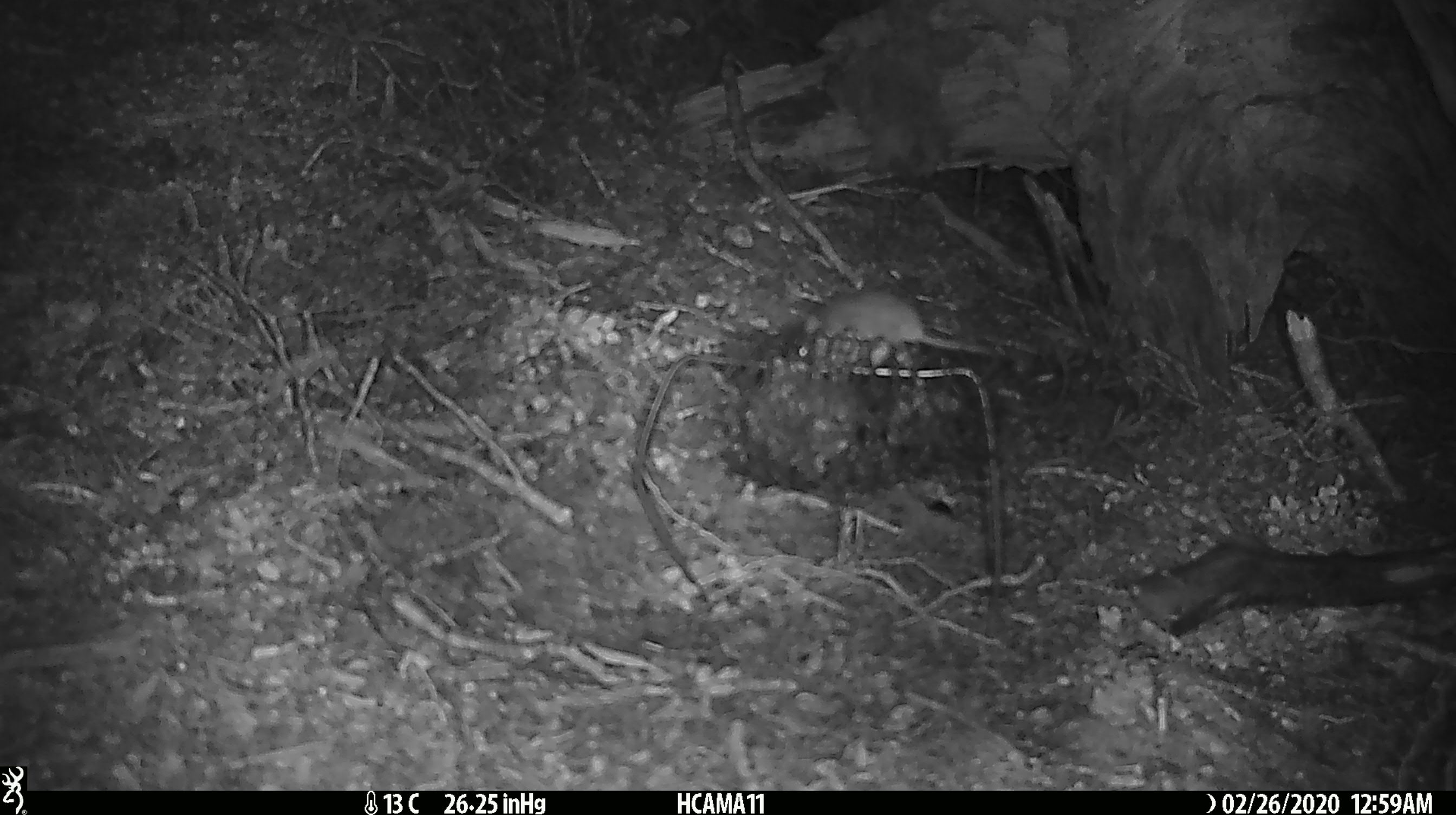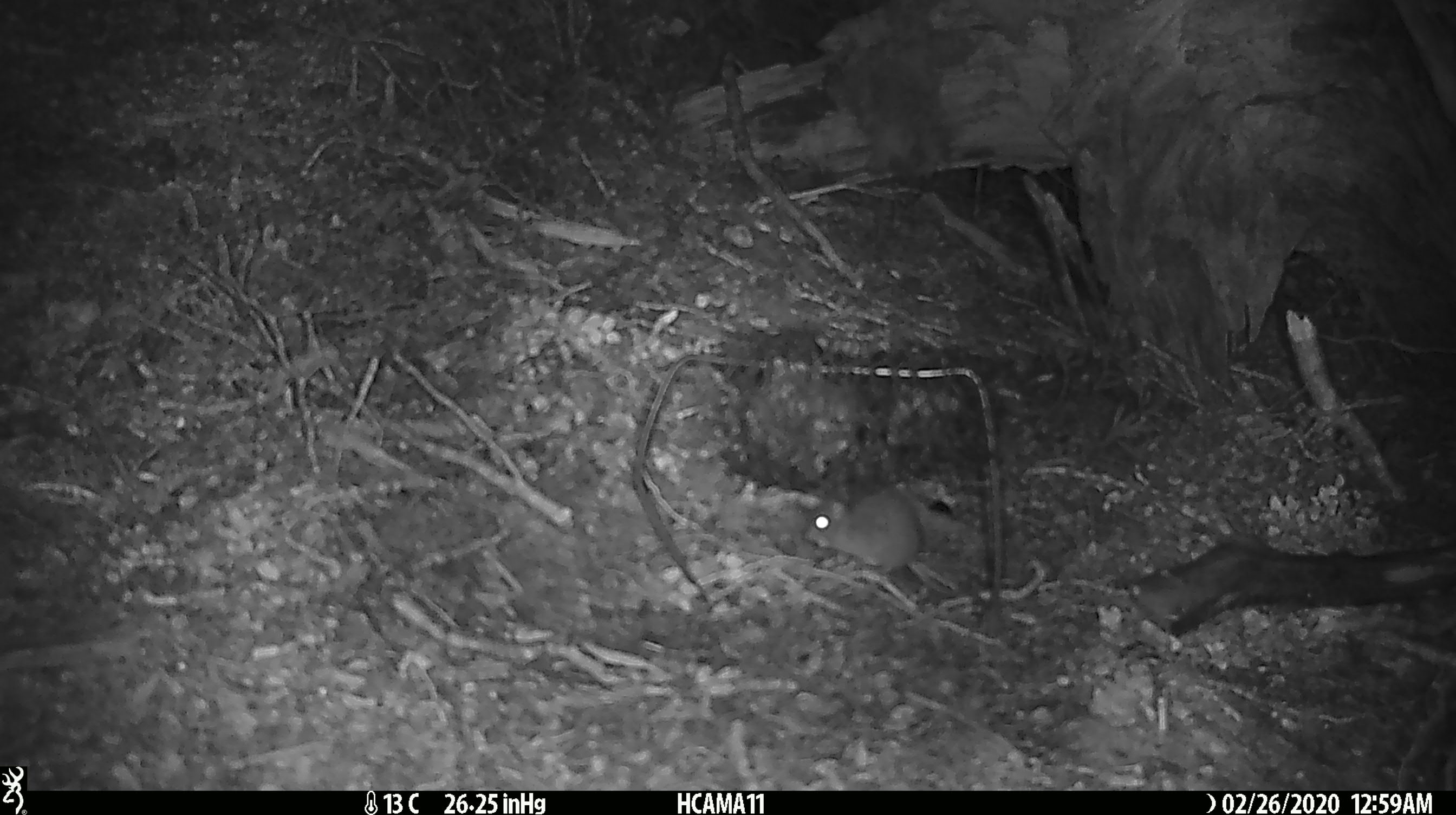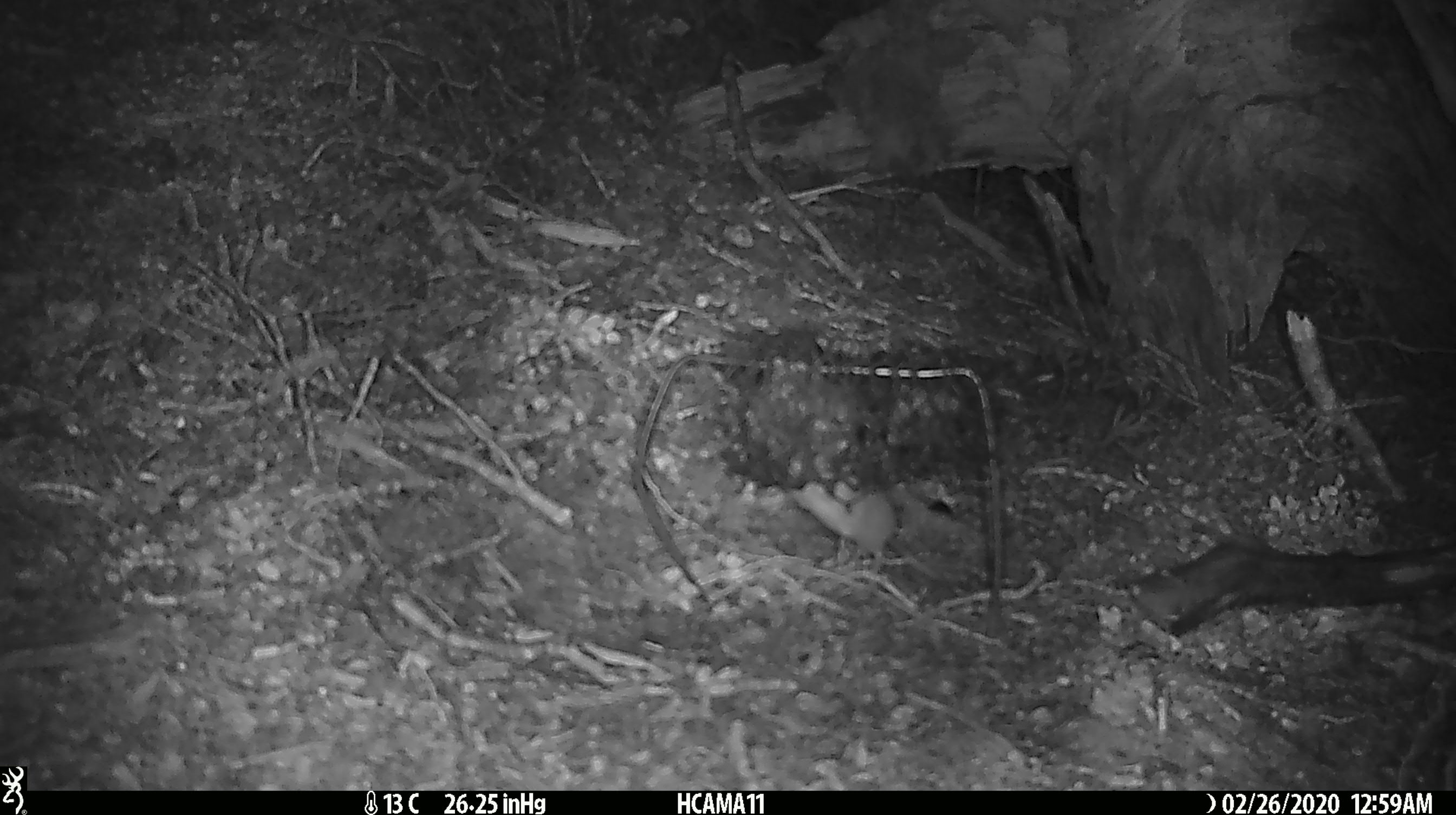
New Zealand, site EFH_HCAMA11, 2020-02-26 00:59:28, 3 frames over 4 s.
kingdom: Animalia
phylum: Chordata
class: Mammalia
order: Rodentia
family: Muridae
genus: Mus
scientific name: Mus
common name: mouse